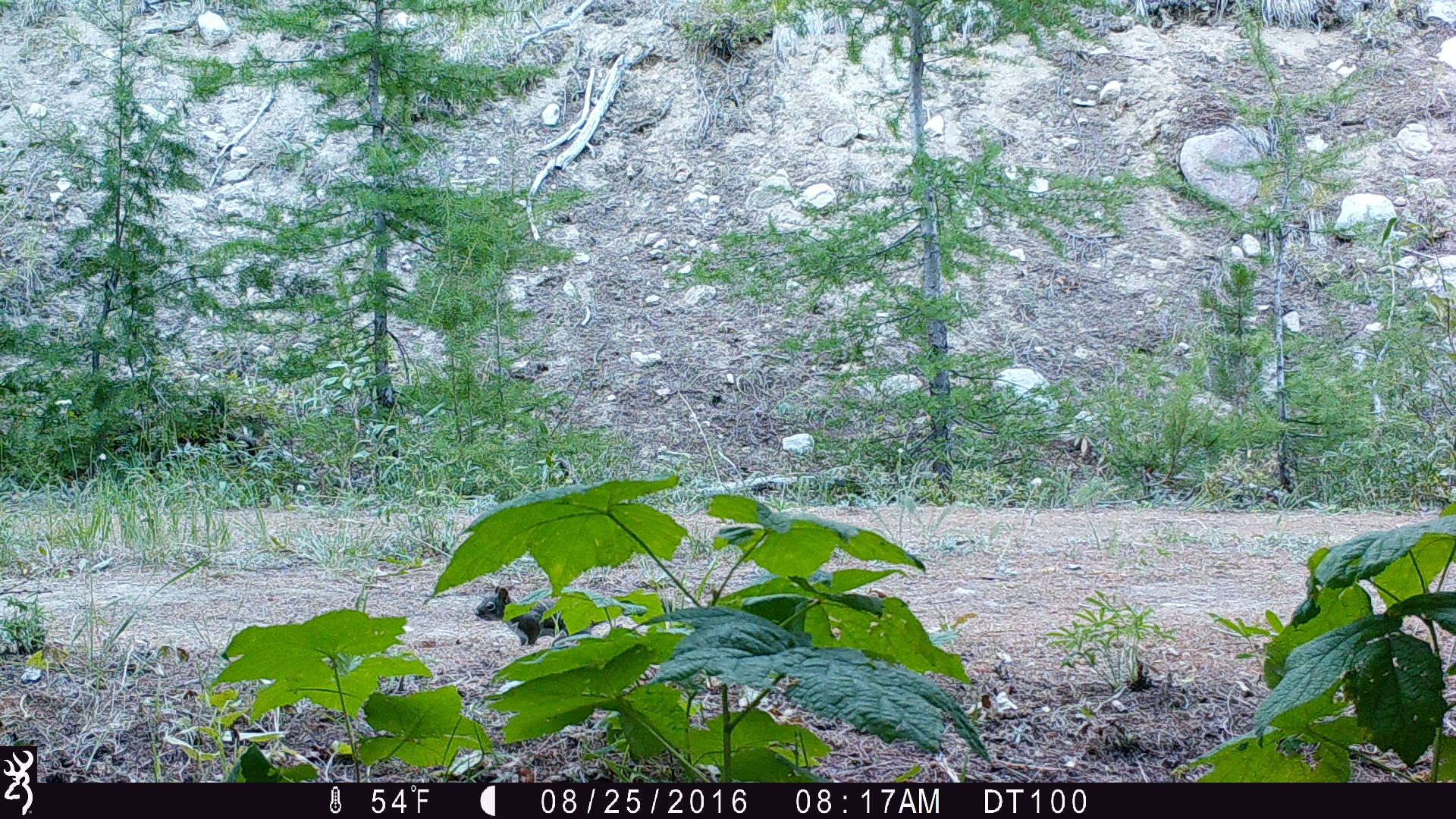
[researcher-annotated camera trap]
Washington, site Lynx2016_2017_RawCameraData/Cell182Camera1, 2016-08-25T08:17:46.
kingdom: Animalia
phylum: Chordata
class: Mammalia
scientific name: Mammalia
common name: small mammal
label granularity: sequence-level